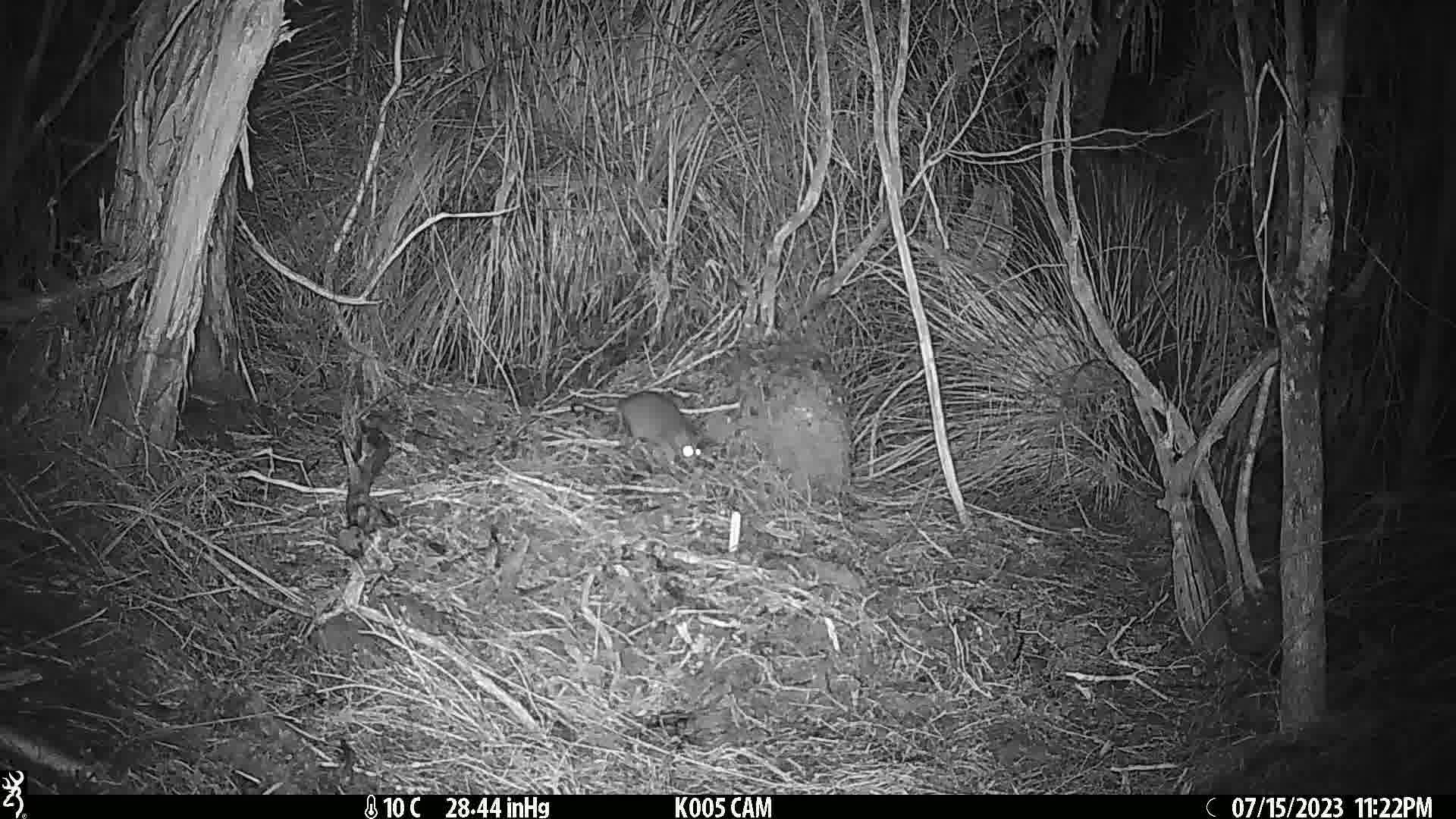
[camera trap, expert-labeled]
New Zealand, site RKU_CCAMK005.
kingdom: Animalia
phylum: Chordata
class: Mammalia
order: Rodentia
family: Muridae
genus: Rattus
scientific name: Rattus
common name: rat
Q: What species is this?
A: Rat (Rattus).